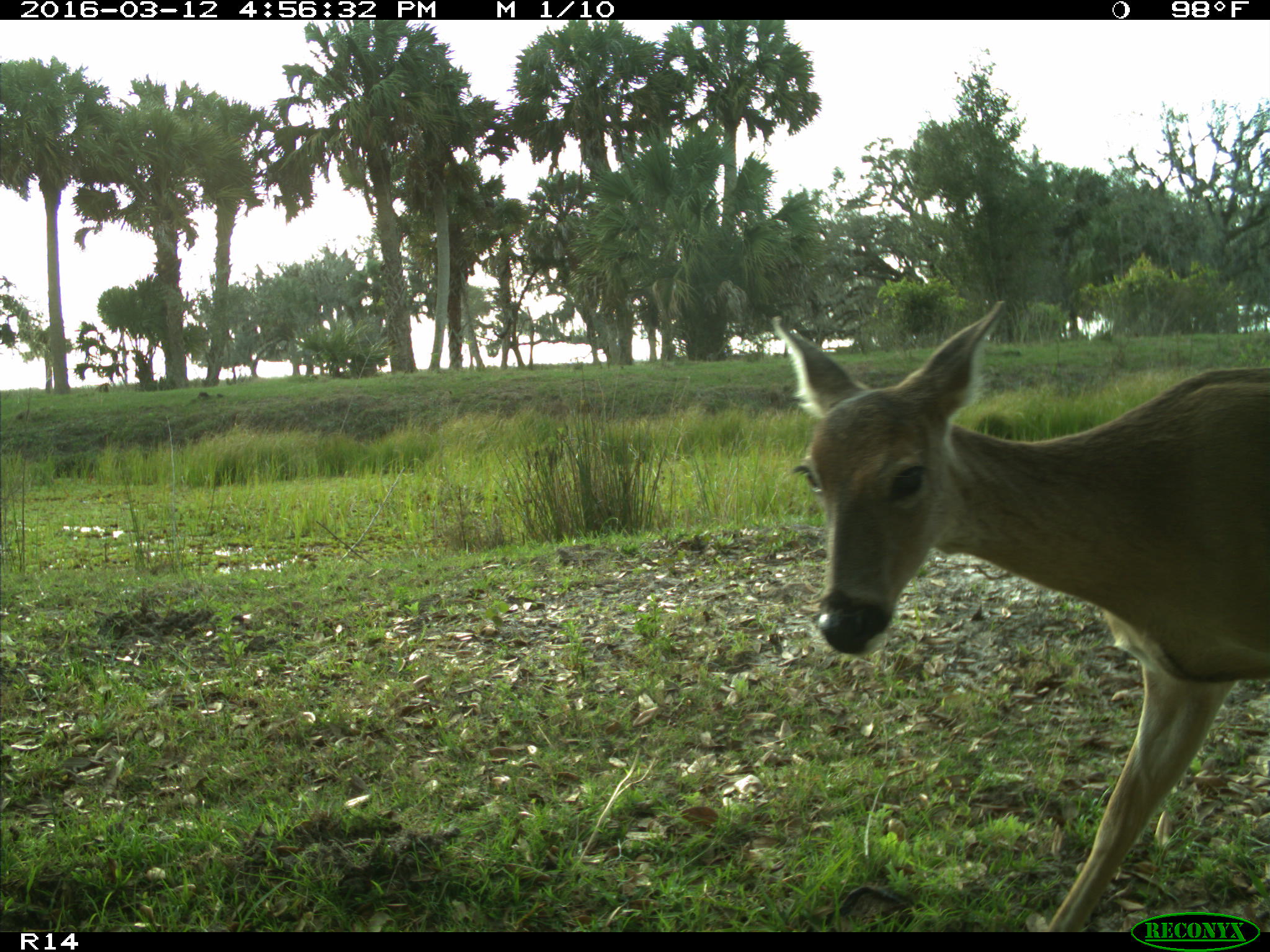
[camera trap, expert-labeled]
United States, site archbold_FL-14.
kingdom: Animalia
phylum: Chordata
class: Mammalia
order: Artiodactyla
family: Cervidae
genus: Odocoileus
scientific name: Odocoileus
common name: deer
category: unidentified deer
Unidentified deer (deer) (Odocoileus).